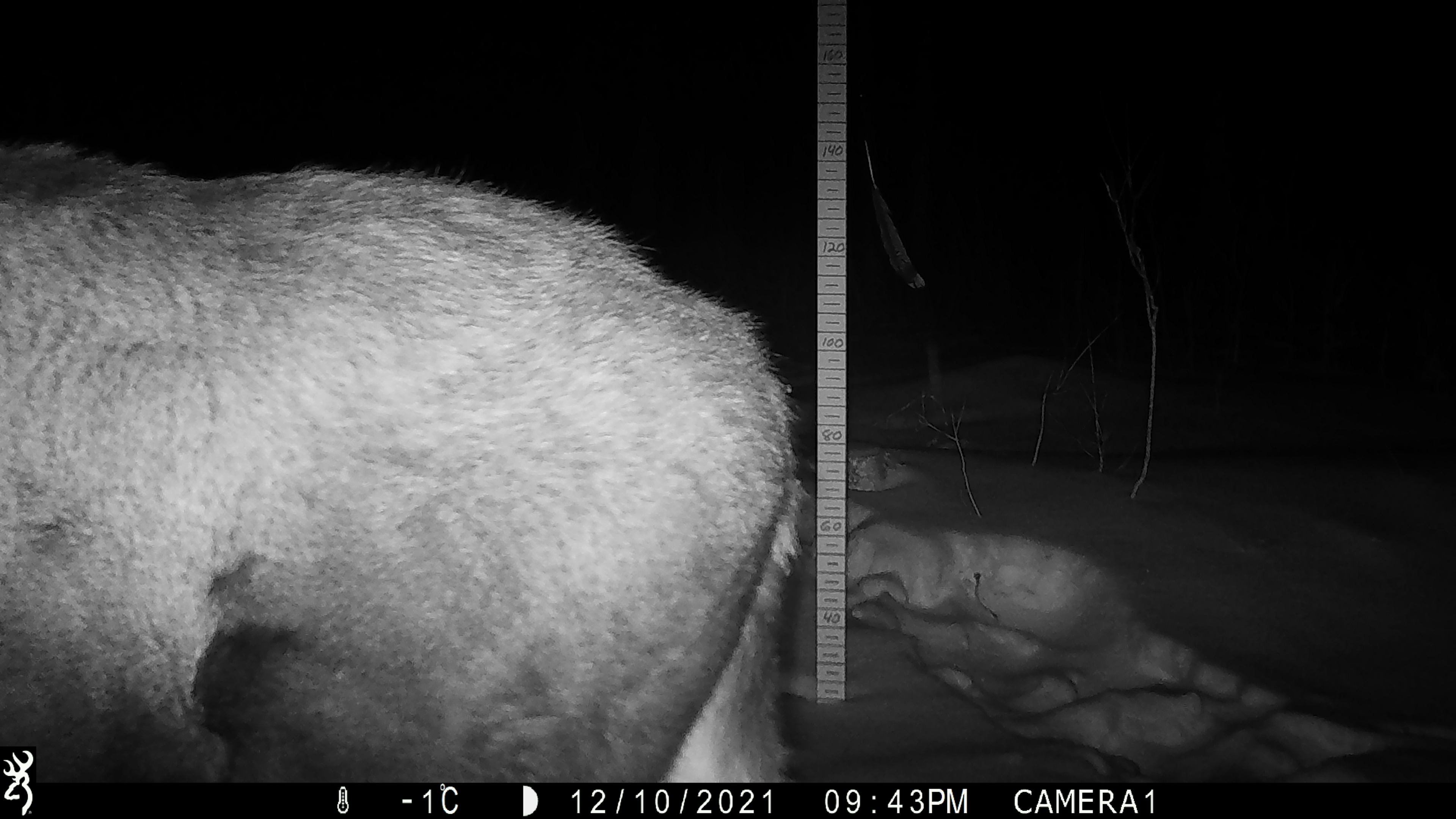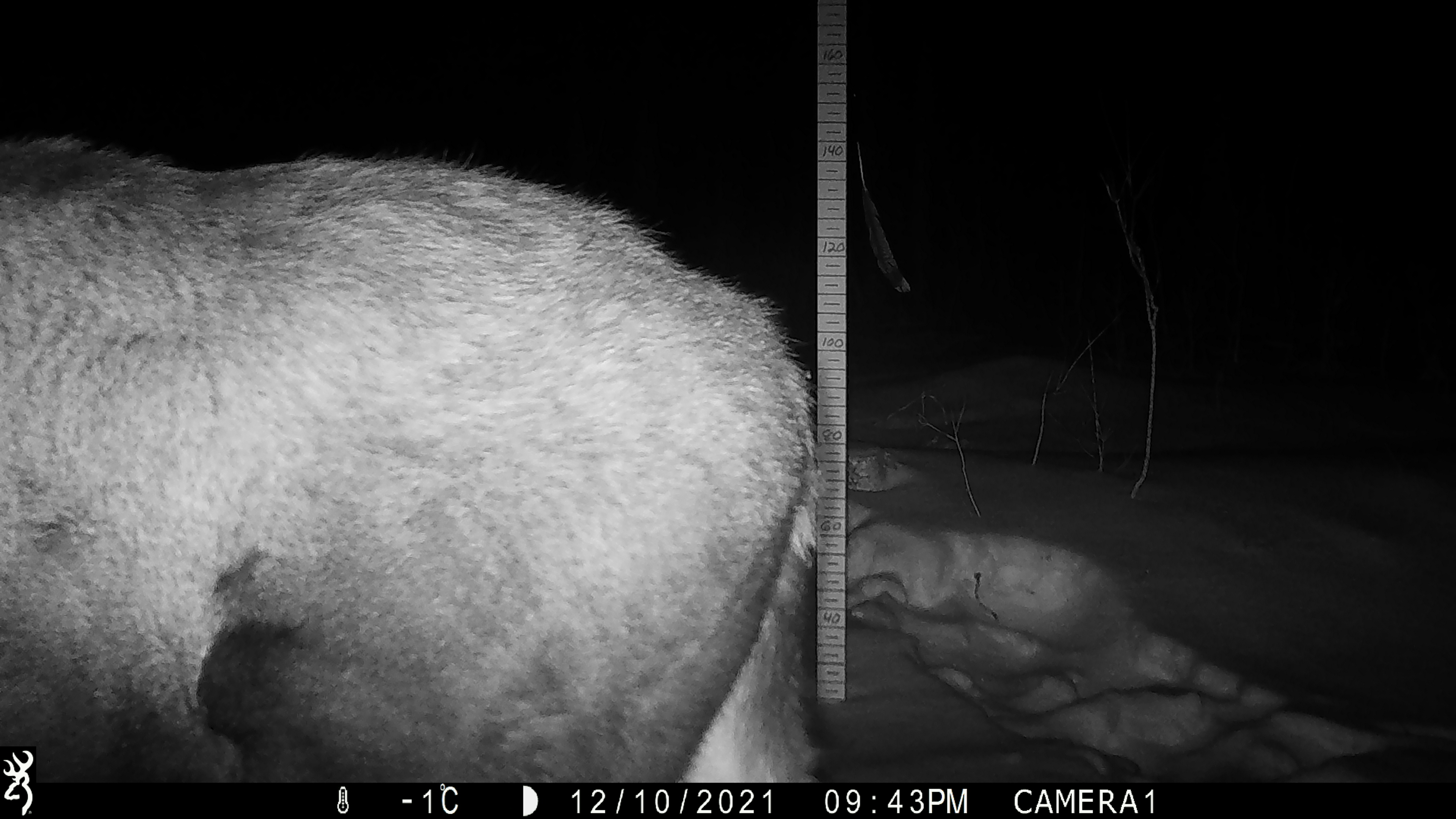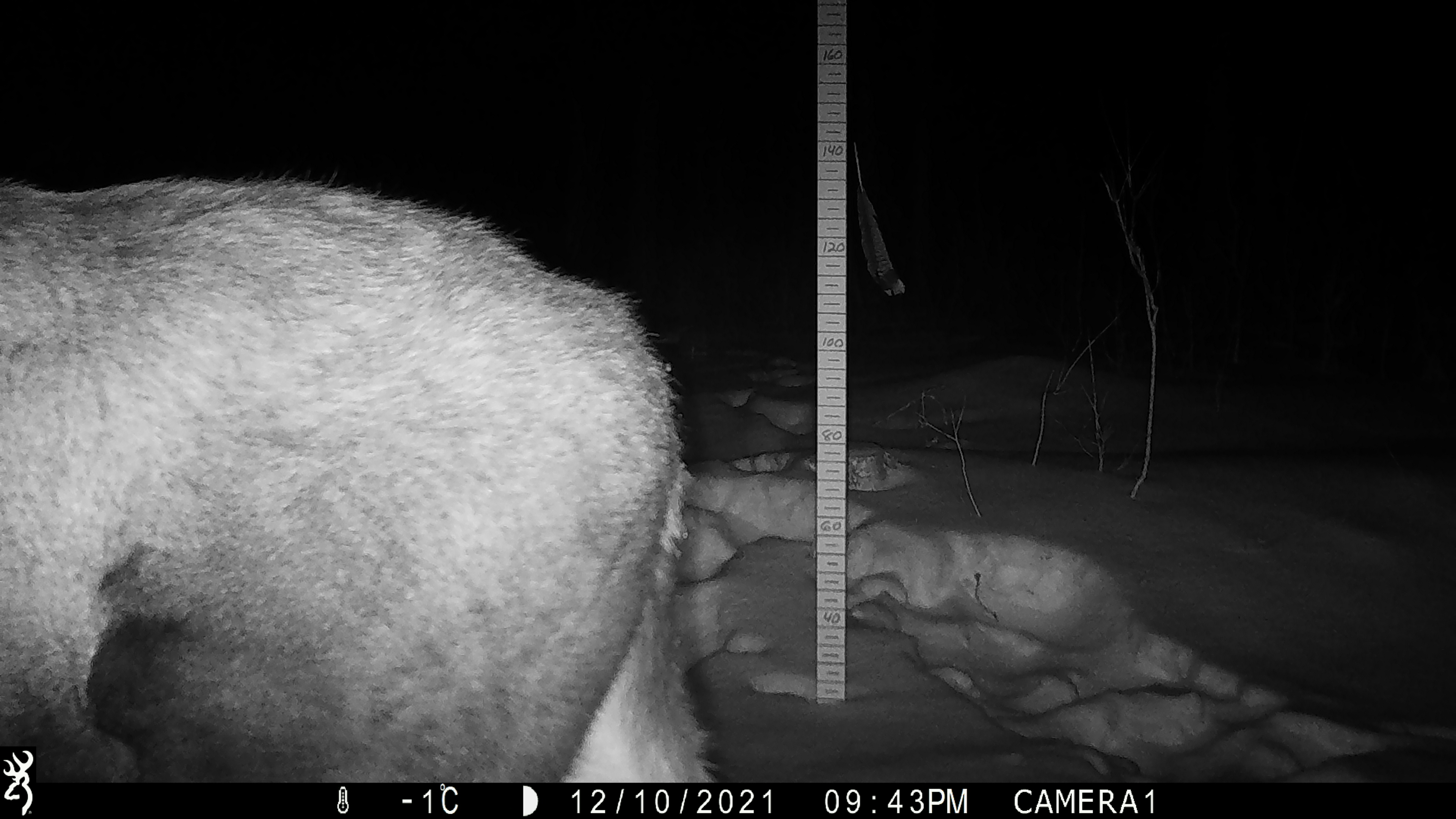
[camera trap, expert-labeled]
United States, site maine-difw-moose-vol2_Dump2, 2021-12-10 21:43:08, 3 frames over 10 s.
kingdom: Animalia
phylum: Chordata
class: Mammalia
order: Artiodactyla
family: Cervidae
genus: Alces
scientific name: Alces alces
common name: moose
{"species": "moose (Alces alces)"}